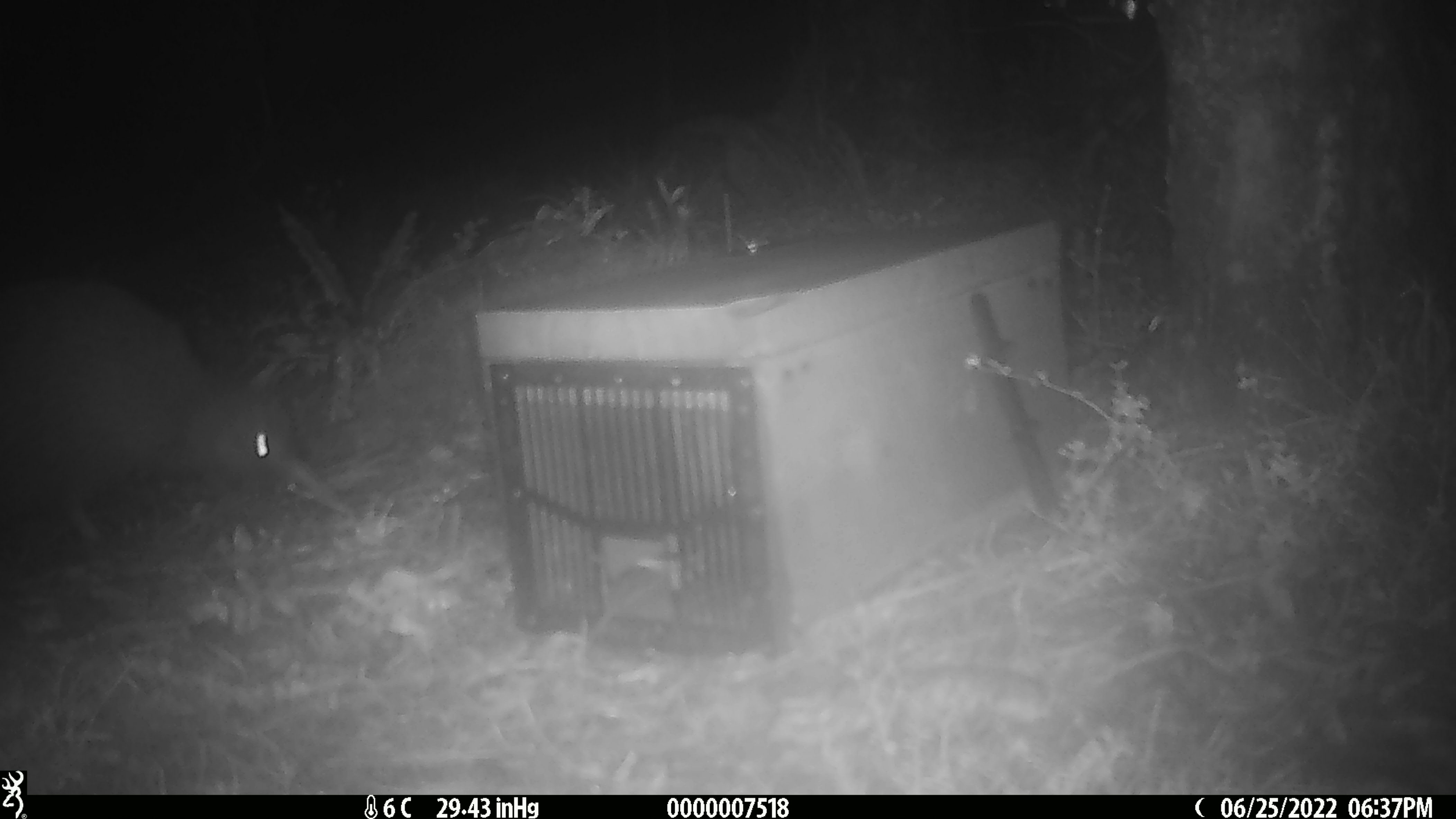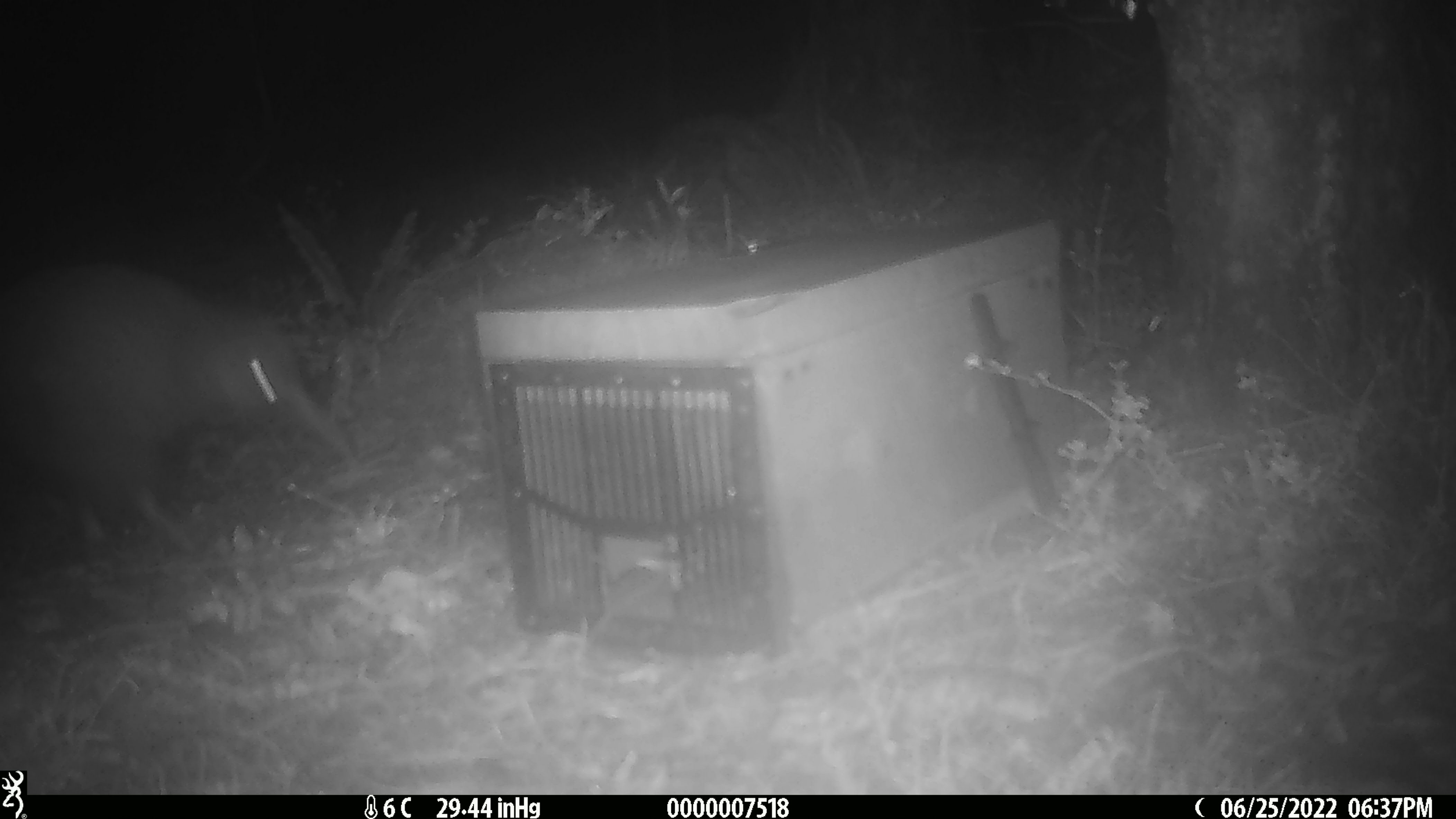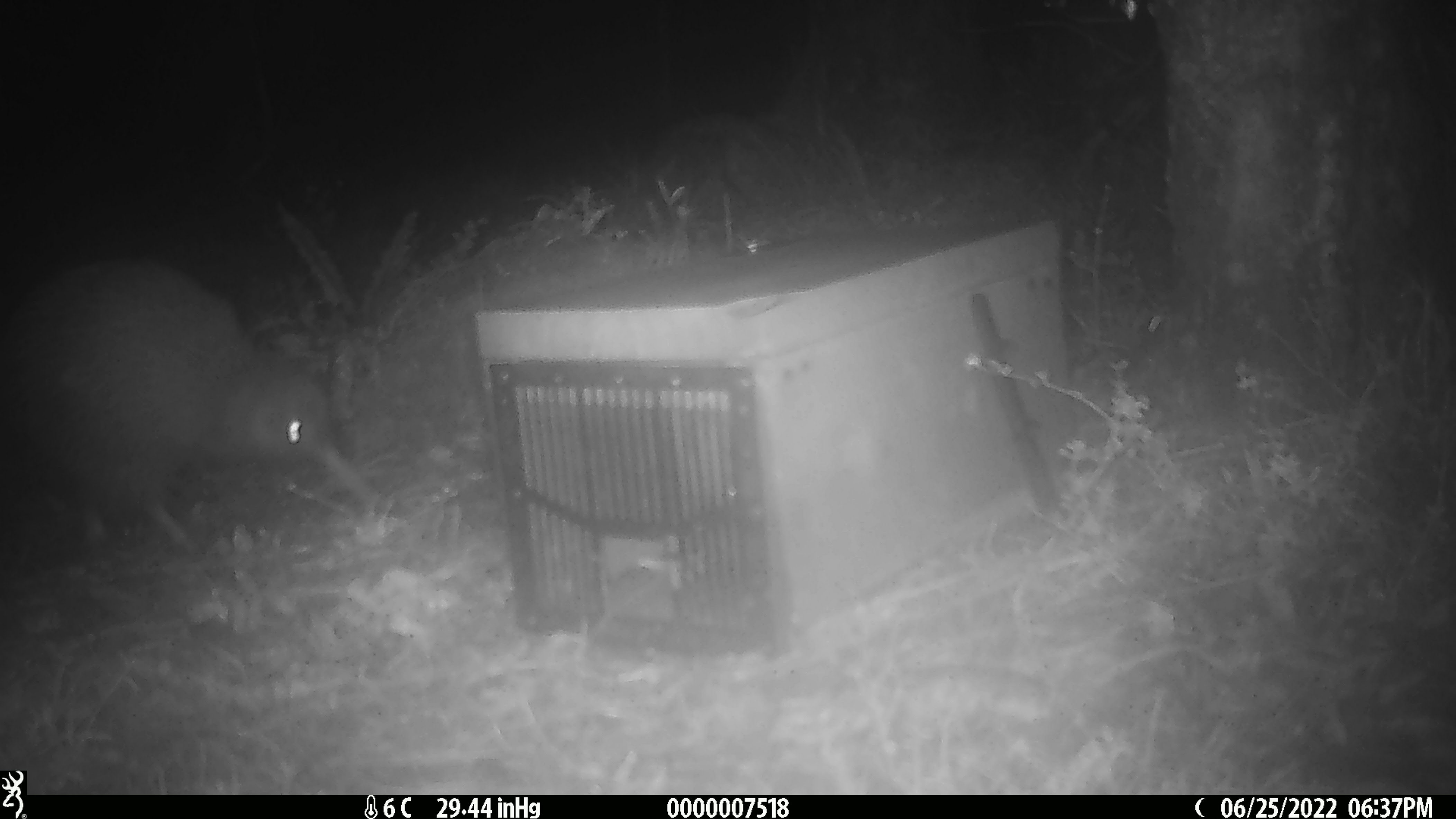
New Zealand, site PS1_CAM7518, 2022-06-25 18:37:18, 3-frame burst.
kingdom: Animalia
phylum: Chordata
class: Aves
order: Apterygiformes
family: Apterygidae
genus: Apteryx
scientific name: Apteryx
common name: kiwi